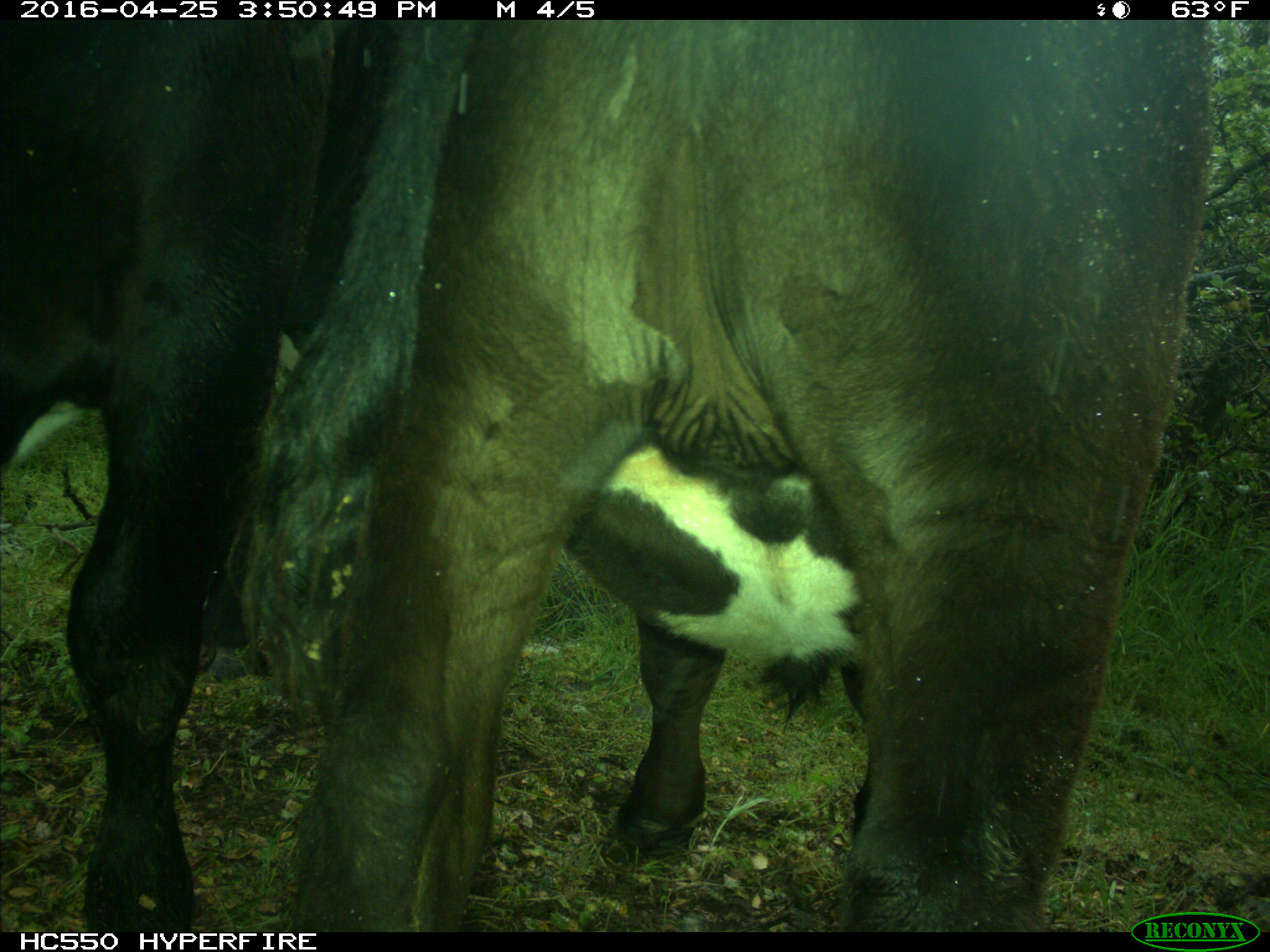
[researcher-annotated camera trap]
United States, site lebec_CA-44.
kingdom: Animalia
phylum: Chordata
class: Mammalia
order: Artiodactyla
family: Bovidae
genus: Bos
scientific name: Bos taurus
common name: domestic cow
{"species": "Bos taurus (domestic cow)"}